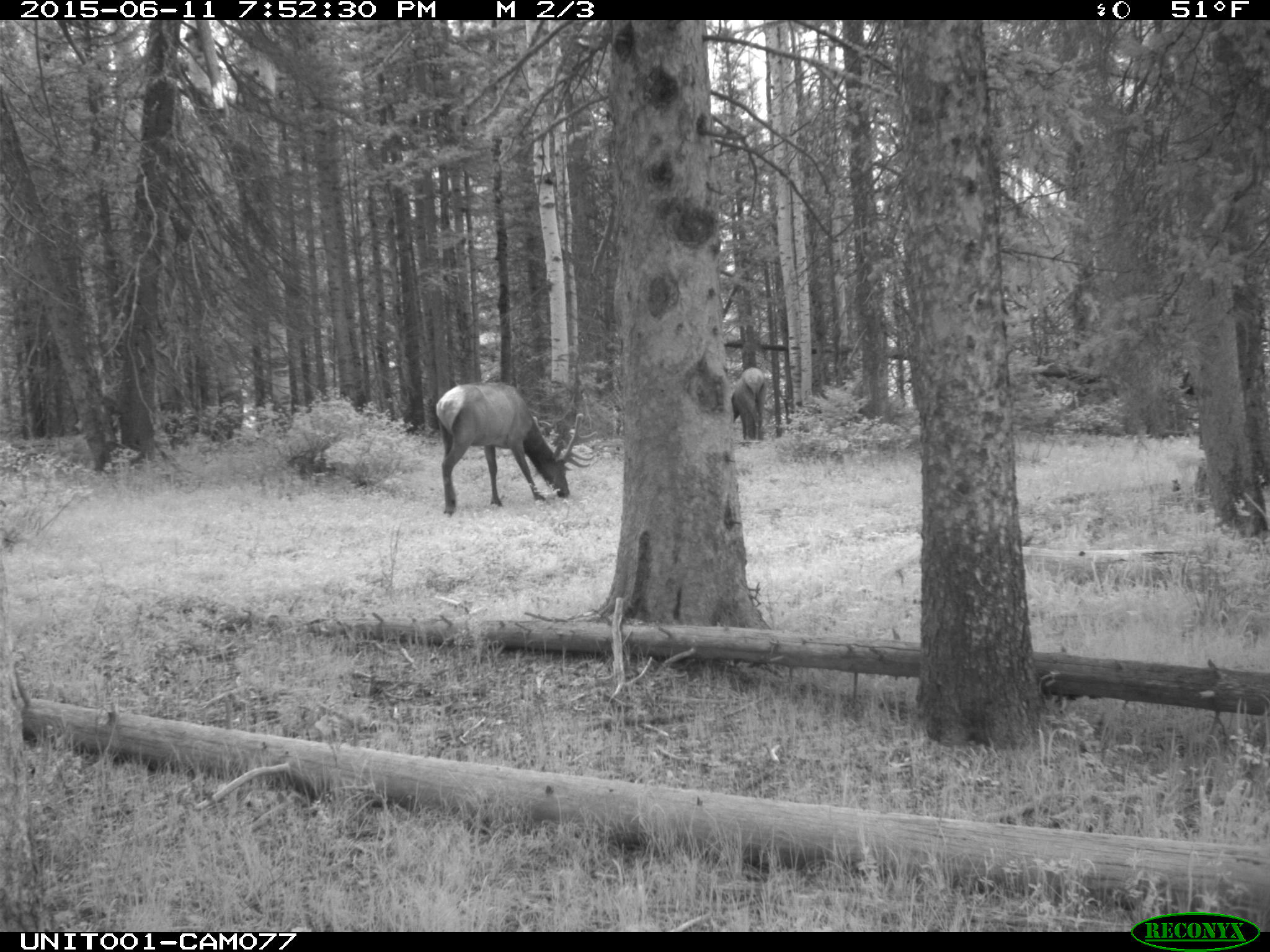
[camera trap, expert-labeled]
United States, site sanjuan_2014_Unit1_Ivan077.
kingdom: Animalia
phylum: Chordata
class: Mammalia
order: Artiodactyla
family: Cervidae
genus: Cervus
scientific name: Cervus elaphus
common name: red deer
Cervus elaphus (red deer).